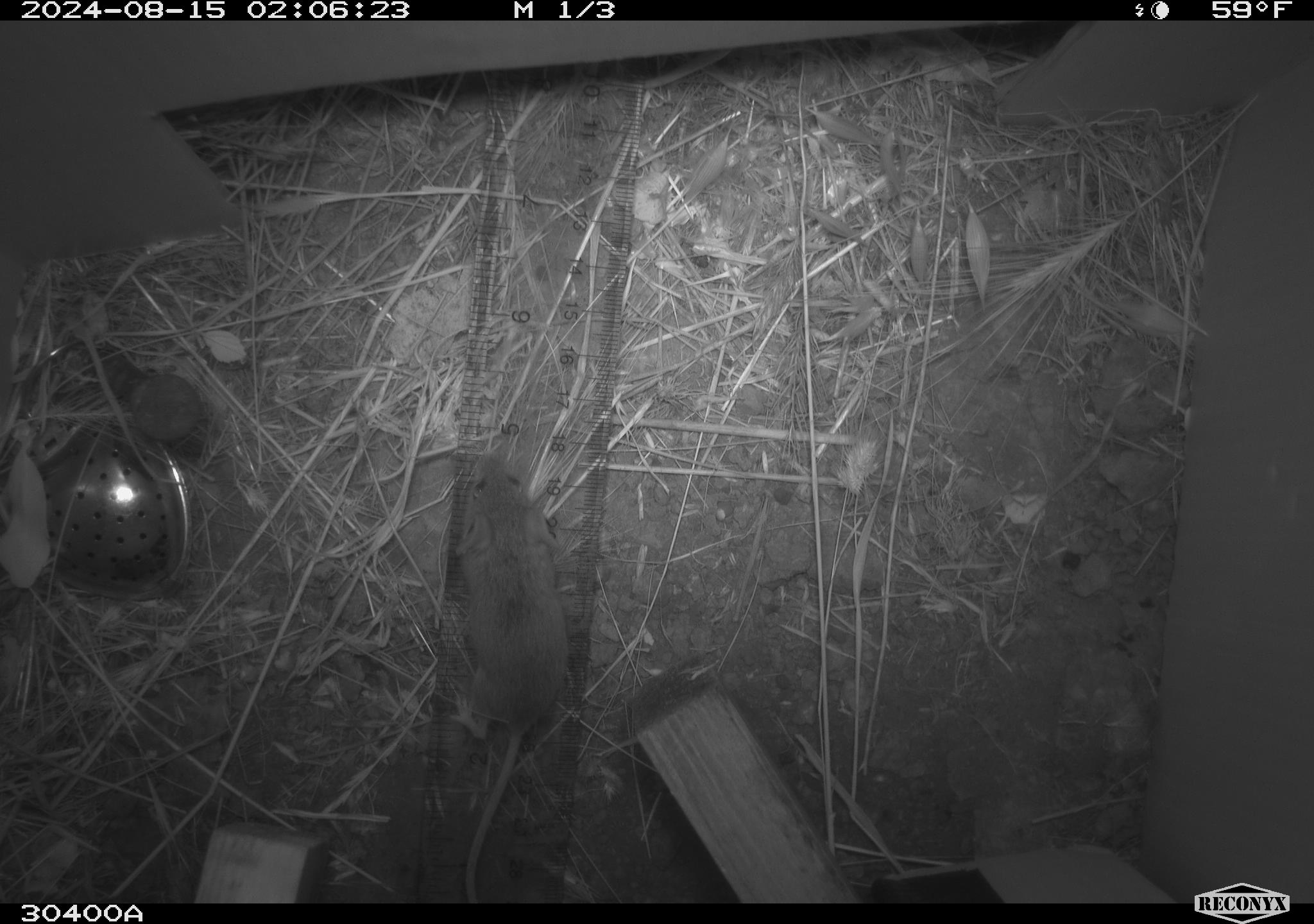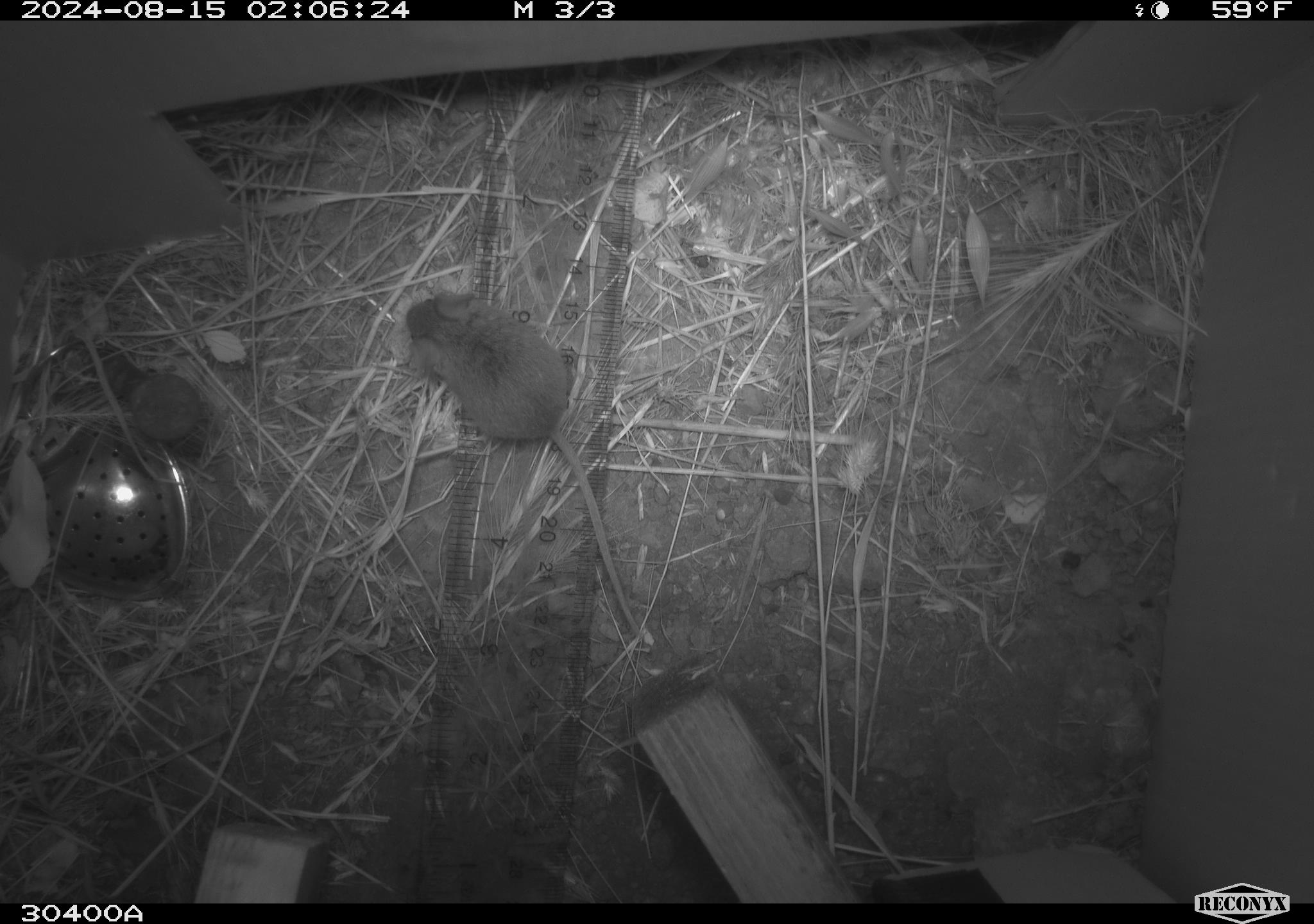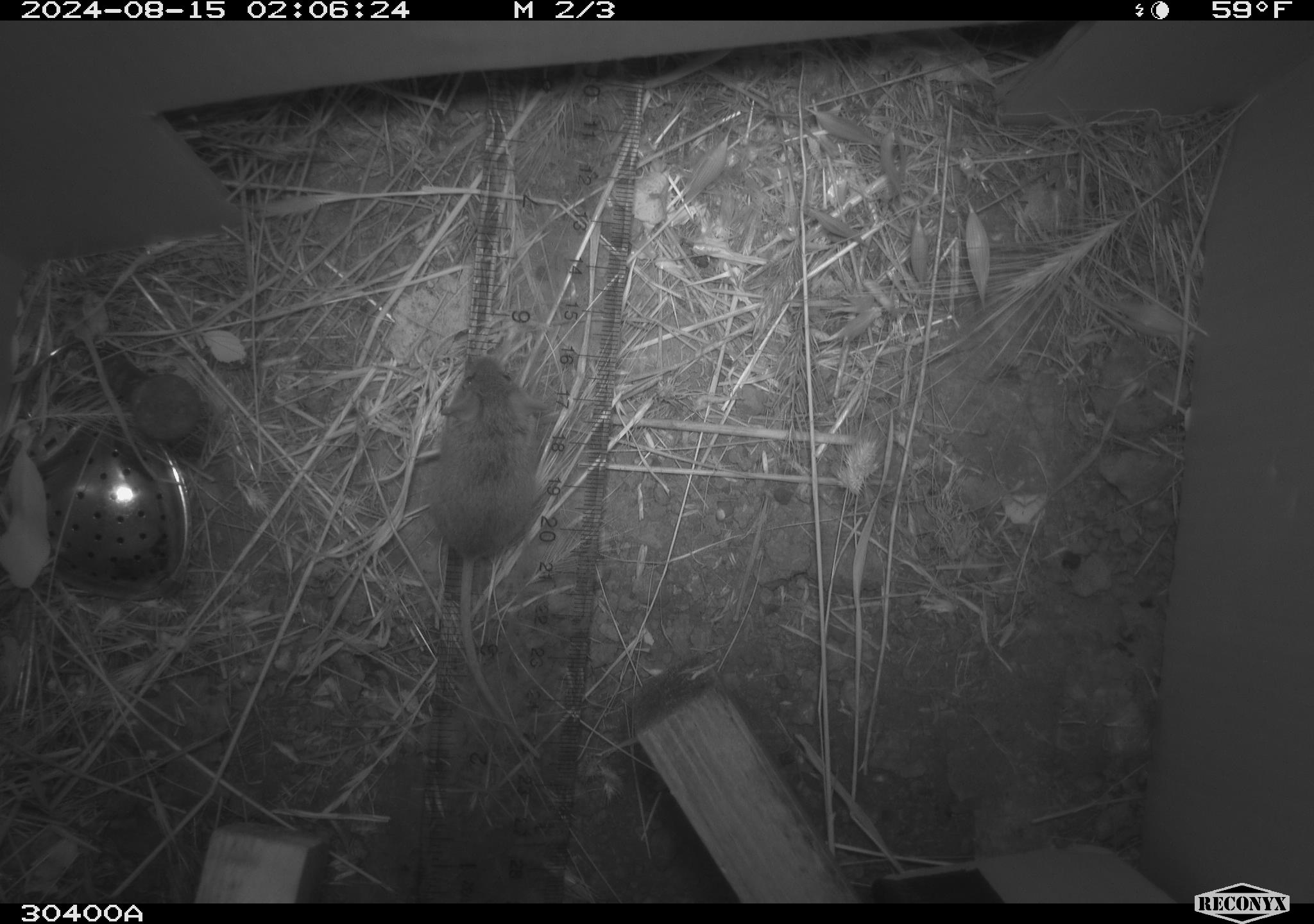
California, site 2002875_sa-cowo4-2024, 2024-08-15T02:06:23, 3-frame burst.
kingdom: Animalia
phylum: Chordata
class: Mammalia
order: Rodentia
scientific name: Rodentia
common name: mouse species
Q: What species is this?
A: Mouse species (Rodentia).